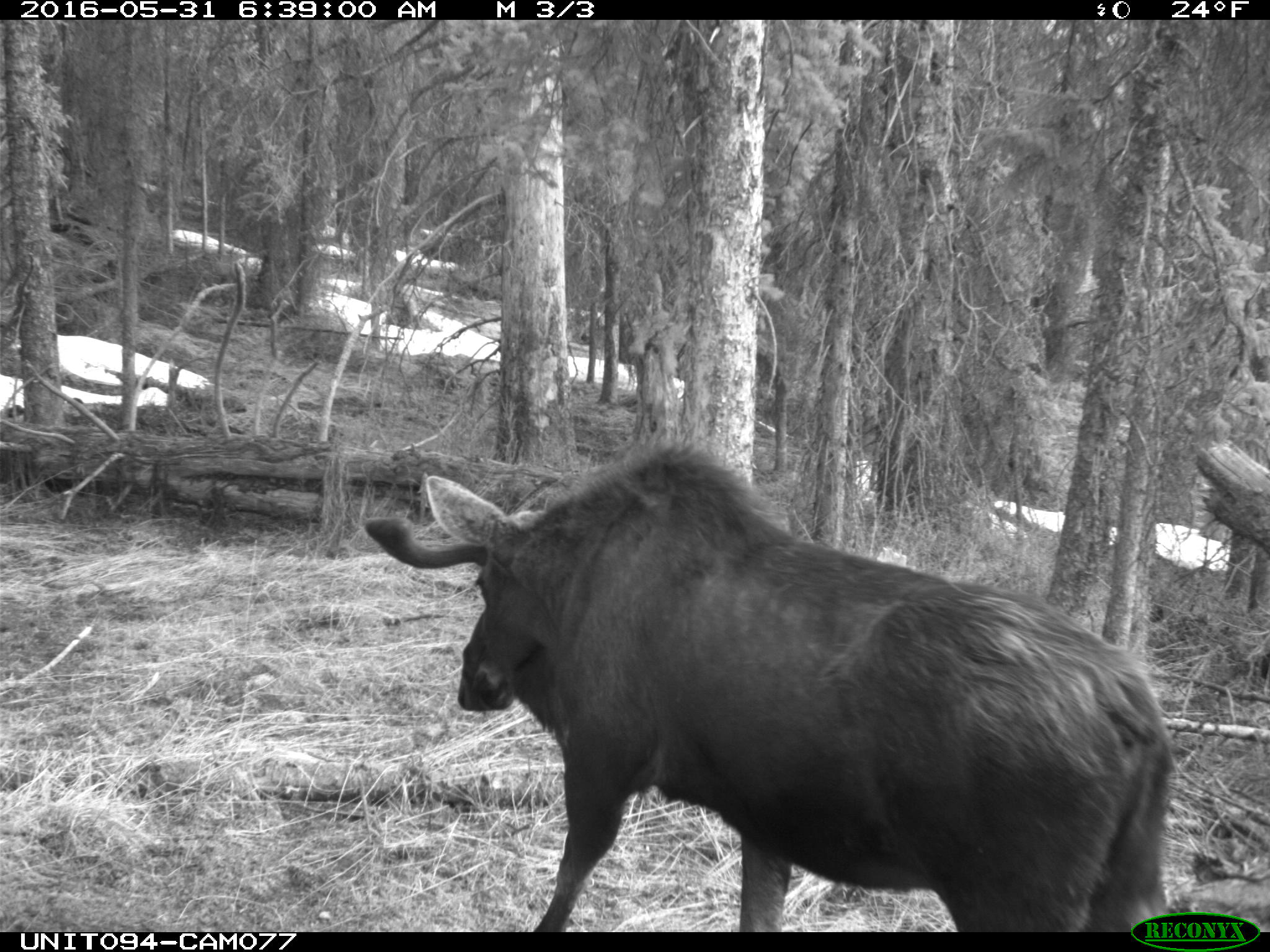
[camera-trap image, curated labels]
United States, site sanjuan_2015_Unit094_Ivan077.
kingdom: Animalia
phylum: Chordata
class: Mammalia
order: Artiodactyla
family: Cervidae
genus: Alces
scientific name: Alces alces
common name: moose